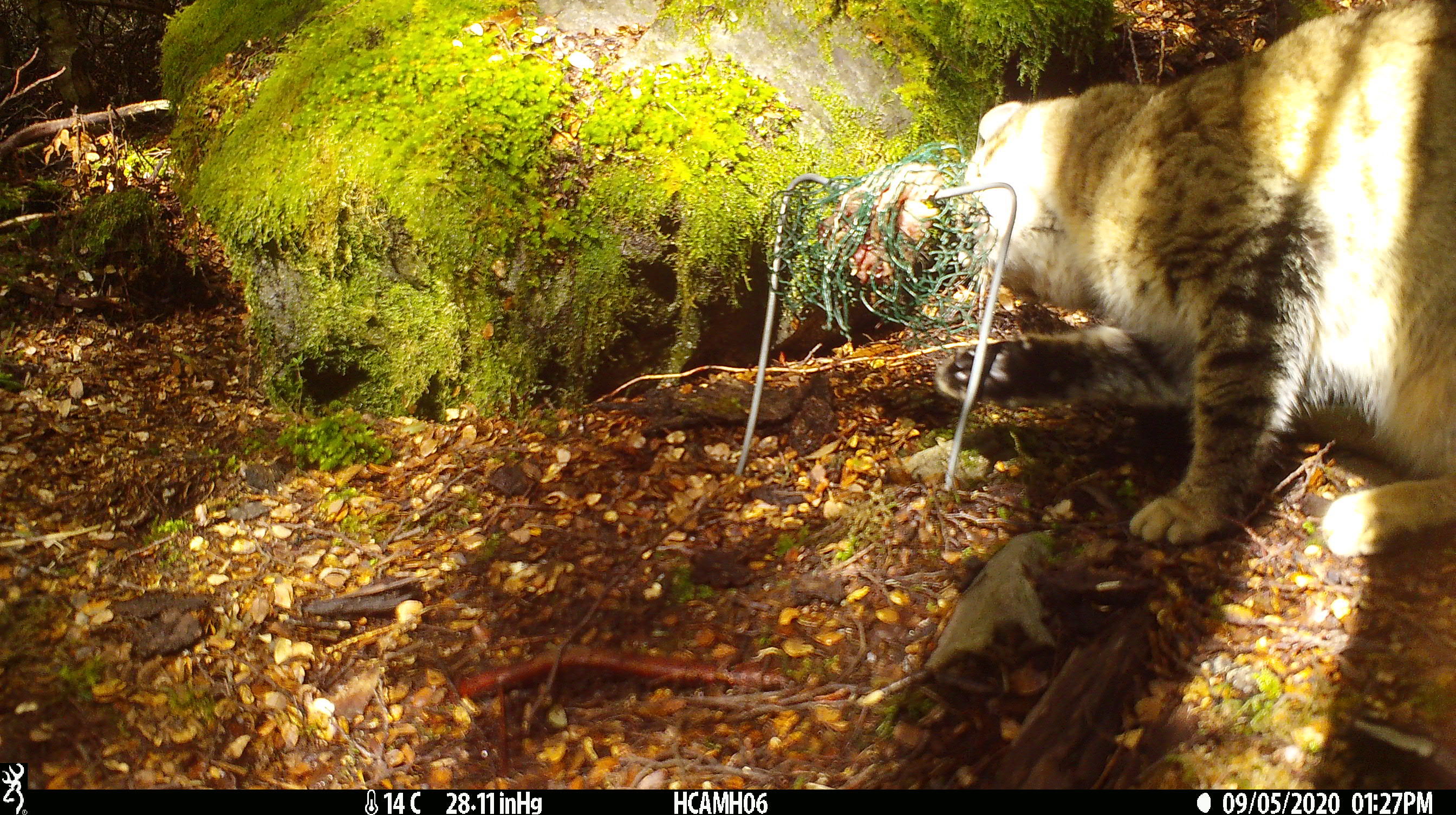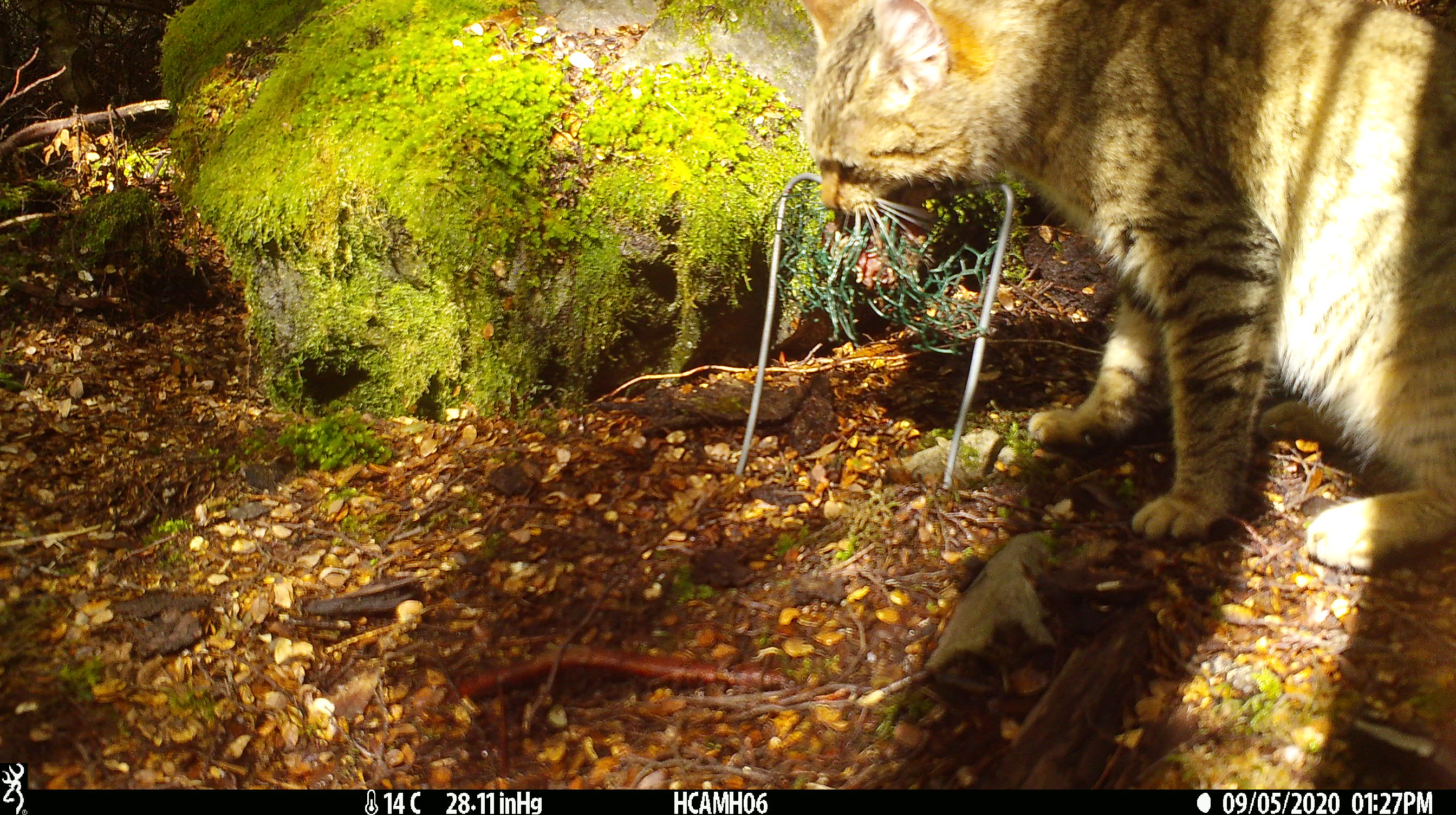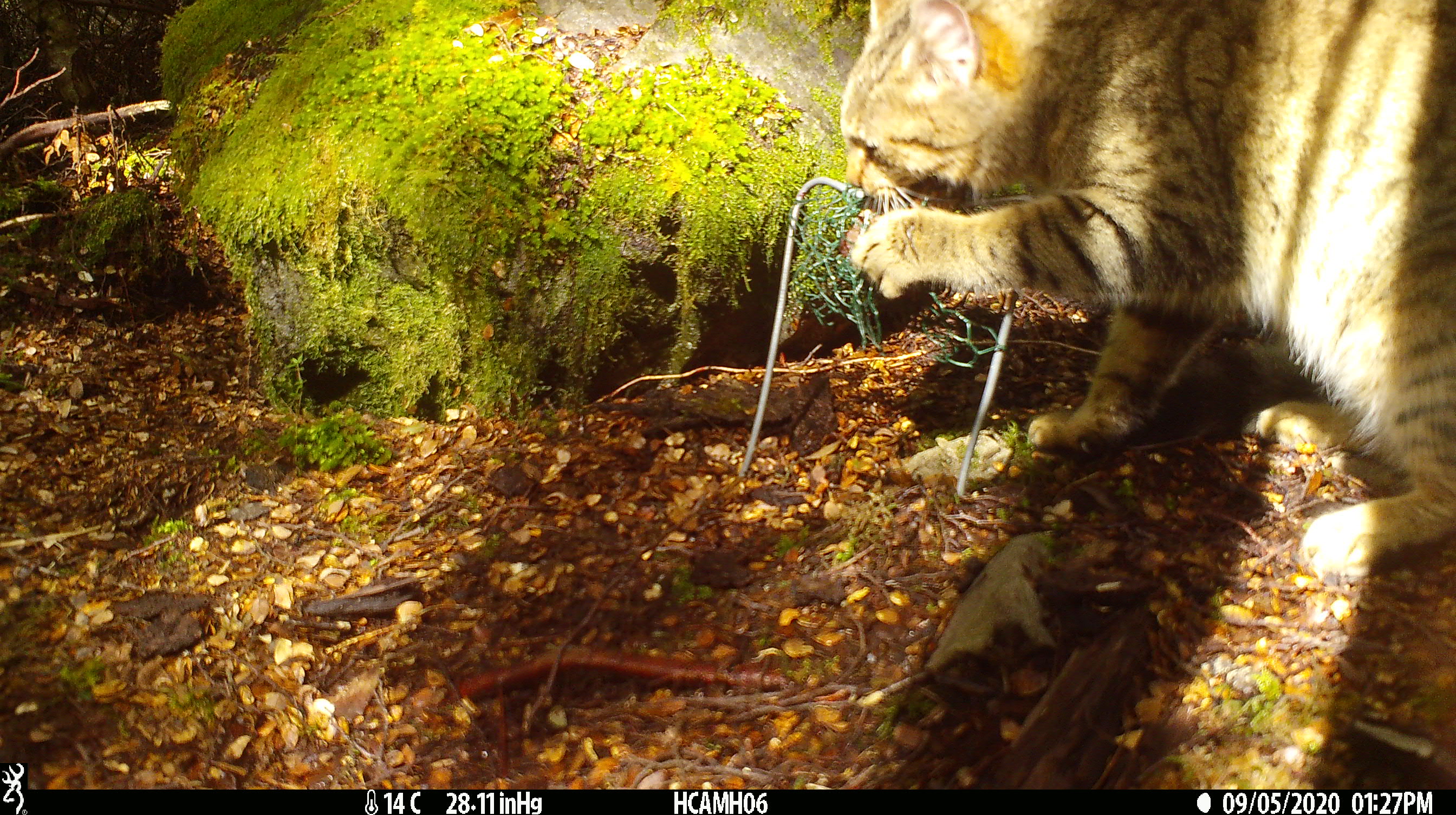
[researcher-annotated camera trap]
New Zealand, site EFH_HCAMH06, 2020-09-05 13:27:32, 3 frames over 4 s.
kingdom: Animalia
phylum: Chordata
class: Mammalia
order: Carnivora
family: Felidae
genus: Felis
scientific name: Felis catus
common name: domestic cat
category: cat